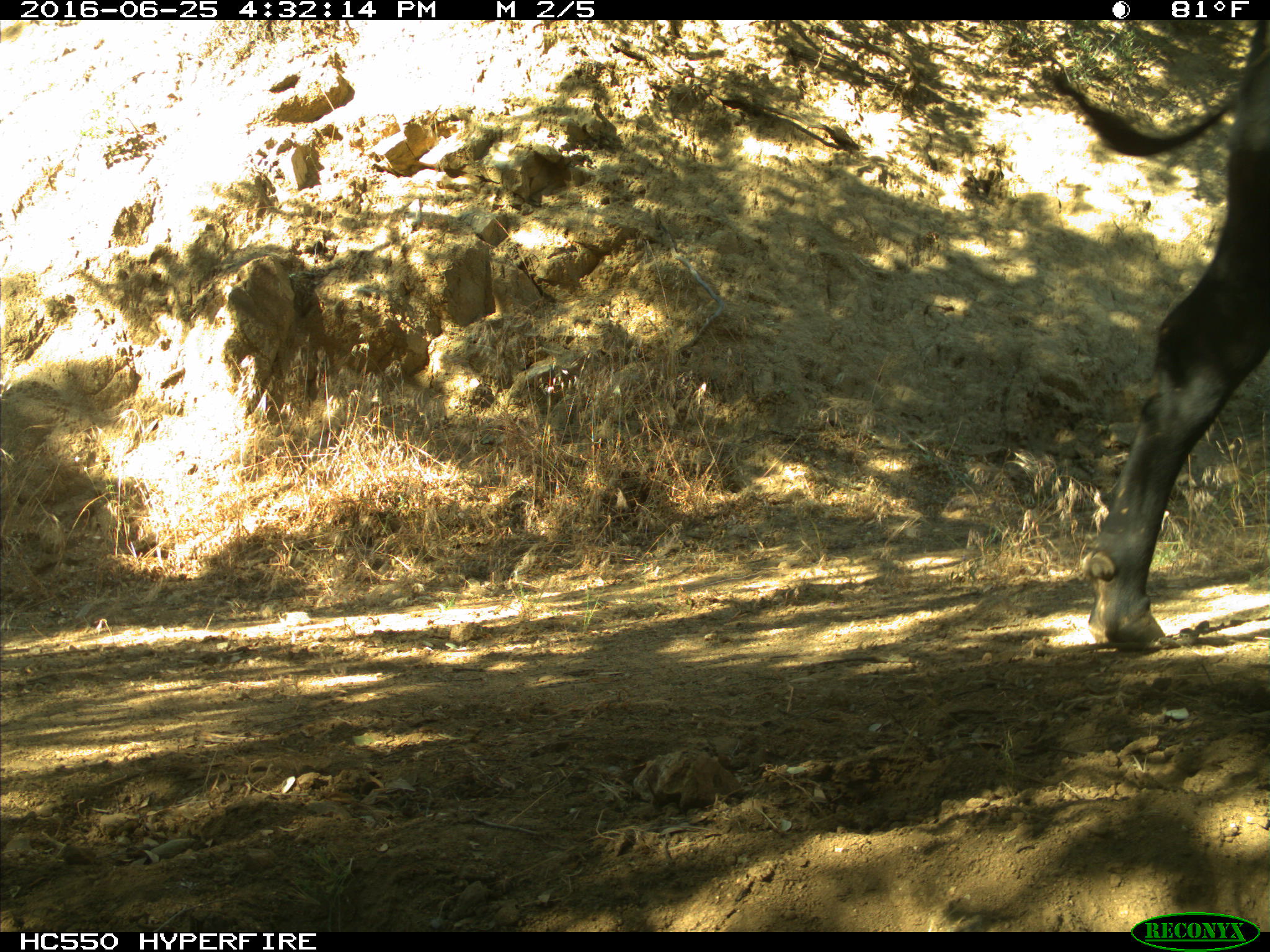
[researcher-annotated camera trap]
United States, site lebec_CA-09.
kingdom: Animalia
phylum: Chordata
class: Mammalia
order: Artiodactyla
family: Bovidae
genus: Bos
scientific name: Bos taurus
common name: domestic cow